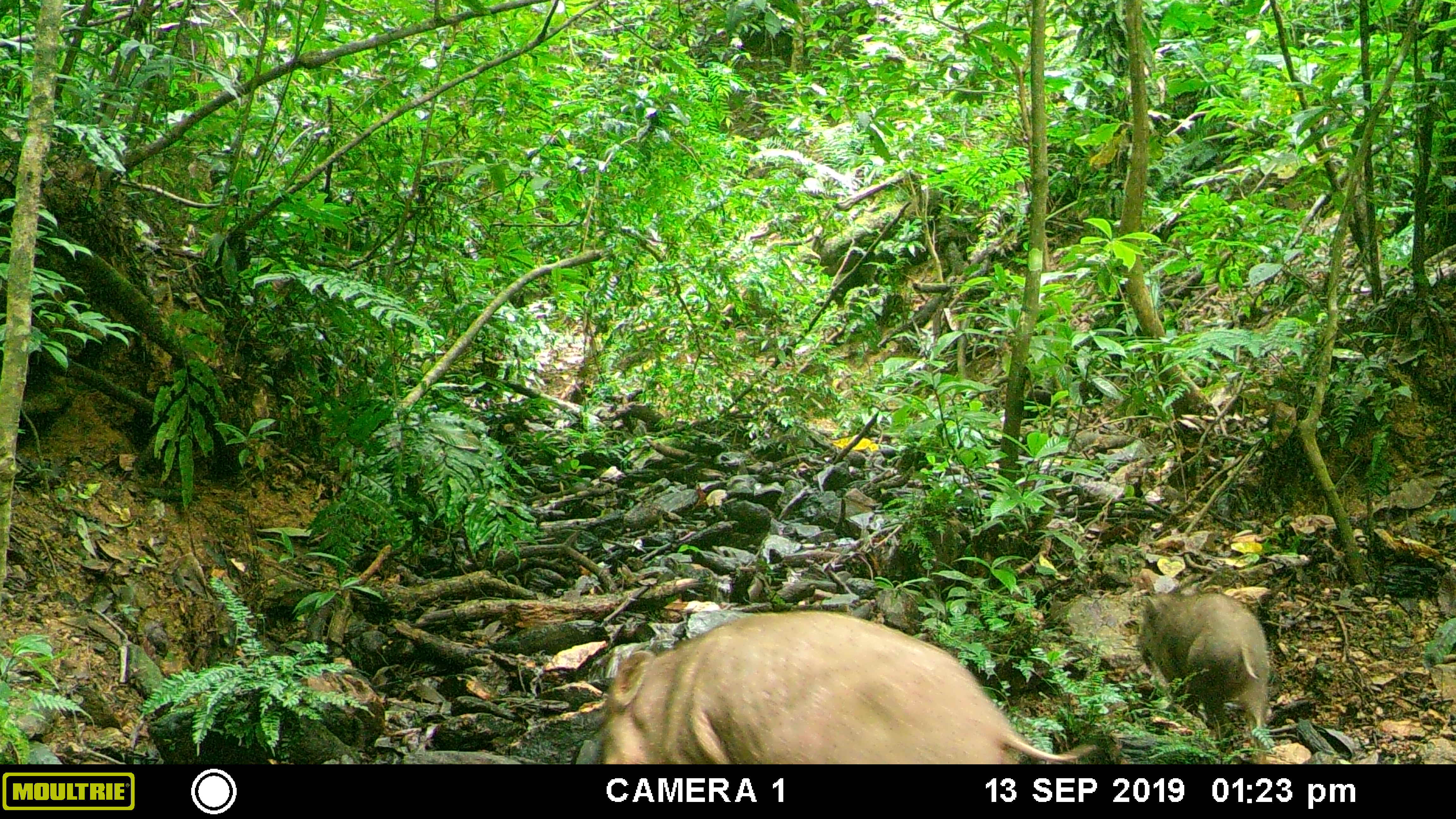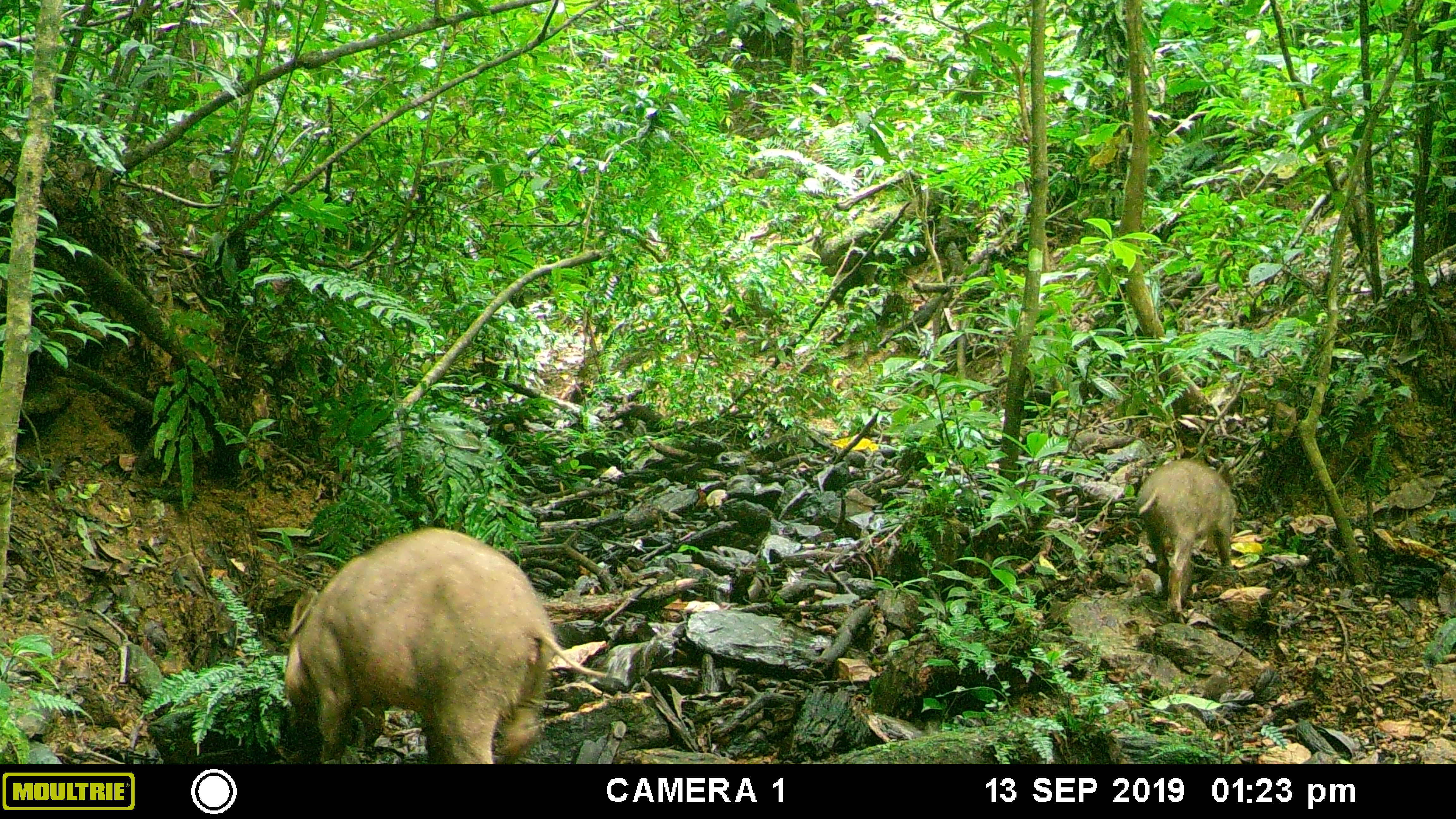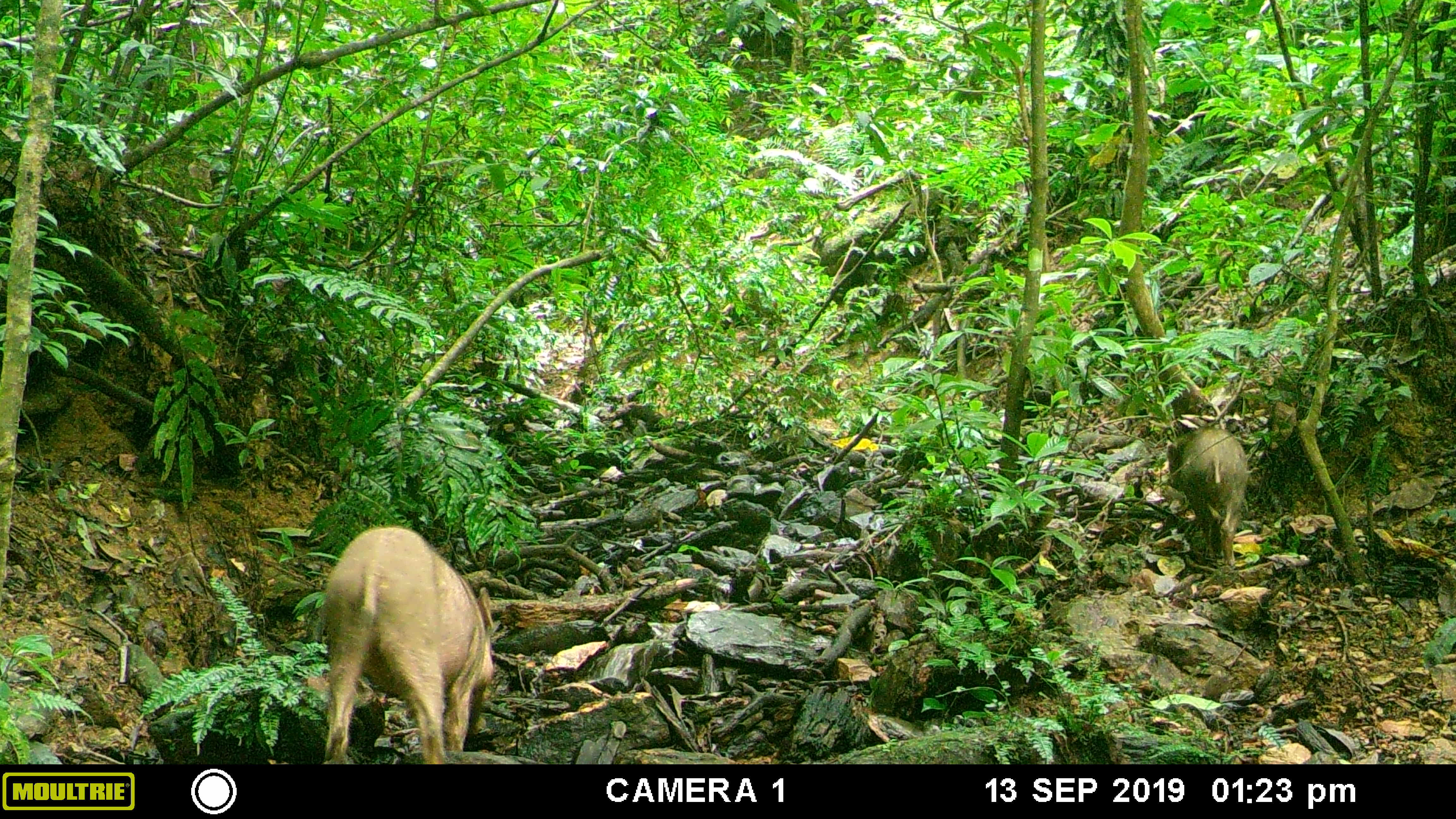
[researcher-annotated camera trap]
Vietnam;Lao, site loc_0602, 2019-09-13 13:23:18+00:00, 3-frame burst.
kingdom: Animalia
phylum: Chordata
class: Mammalia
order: Artiodactyla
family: Suidae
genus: Sus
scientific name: Sus scrofa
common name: eurasian wild pig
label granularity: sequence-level